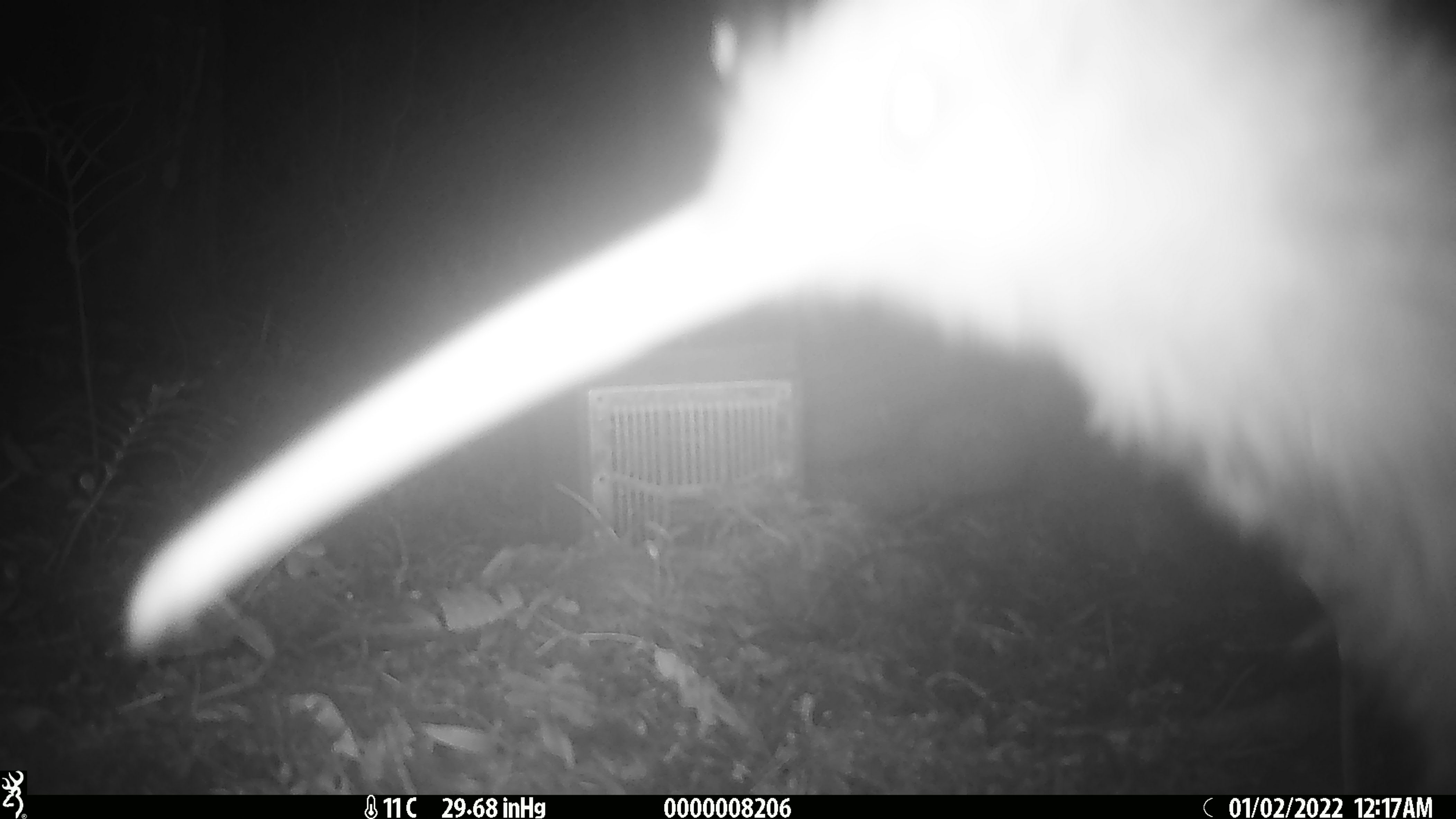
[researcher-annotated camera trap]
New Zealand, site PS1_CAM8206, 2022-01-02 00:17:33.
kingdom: Animalia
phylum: Chordata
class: Aves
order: Apterygiformes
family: Apterygidae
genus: Apteryx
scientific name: Apteryx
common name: kiwi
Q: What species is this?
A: Kiwi (Apteryx).